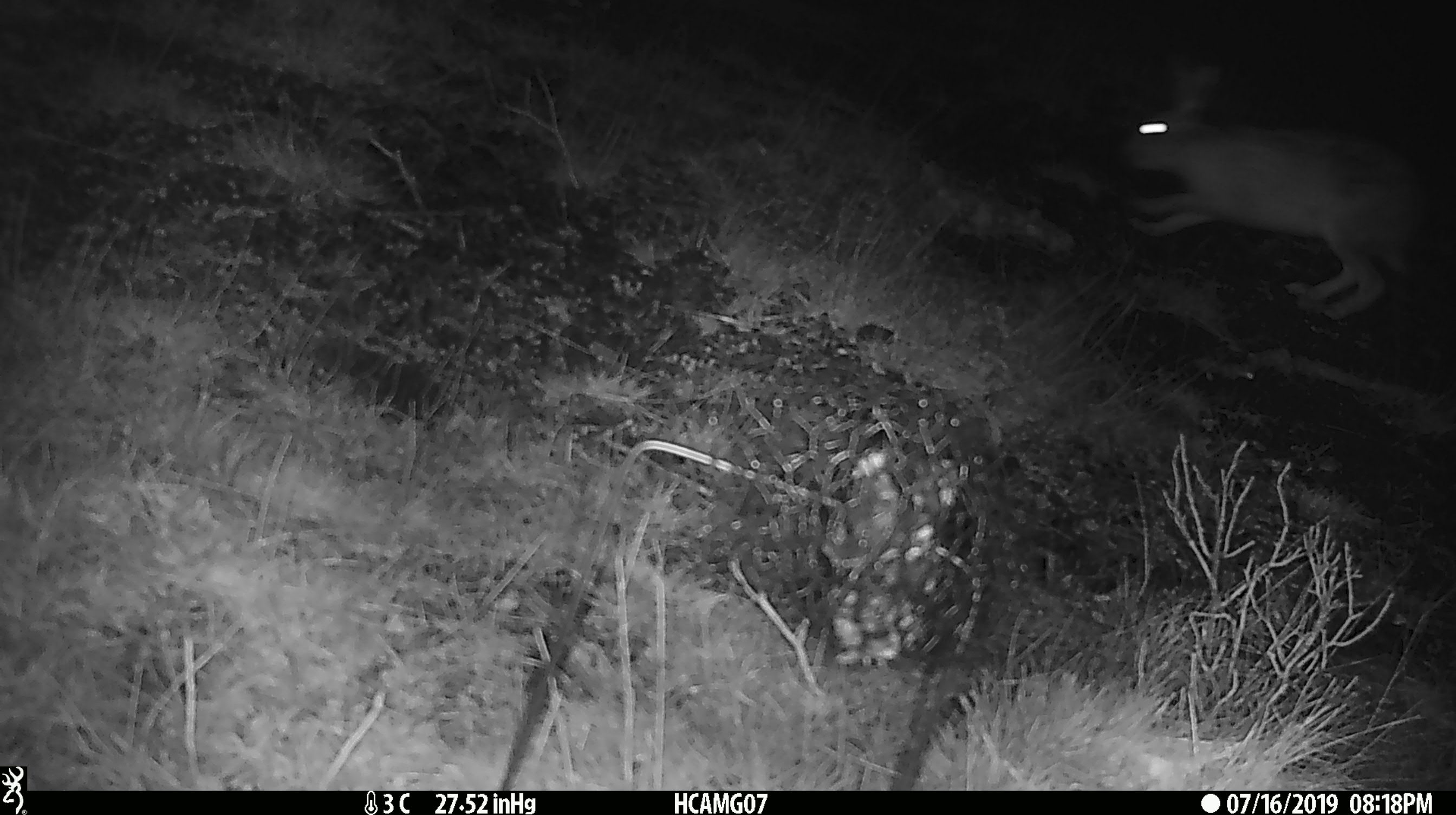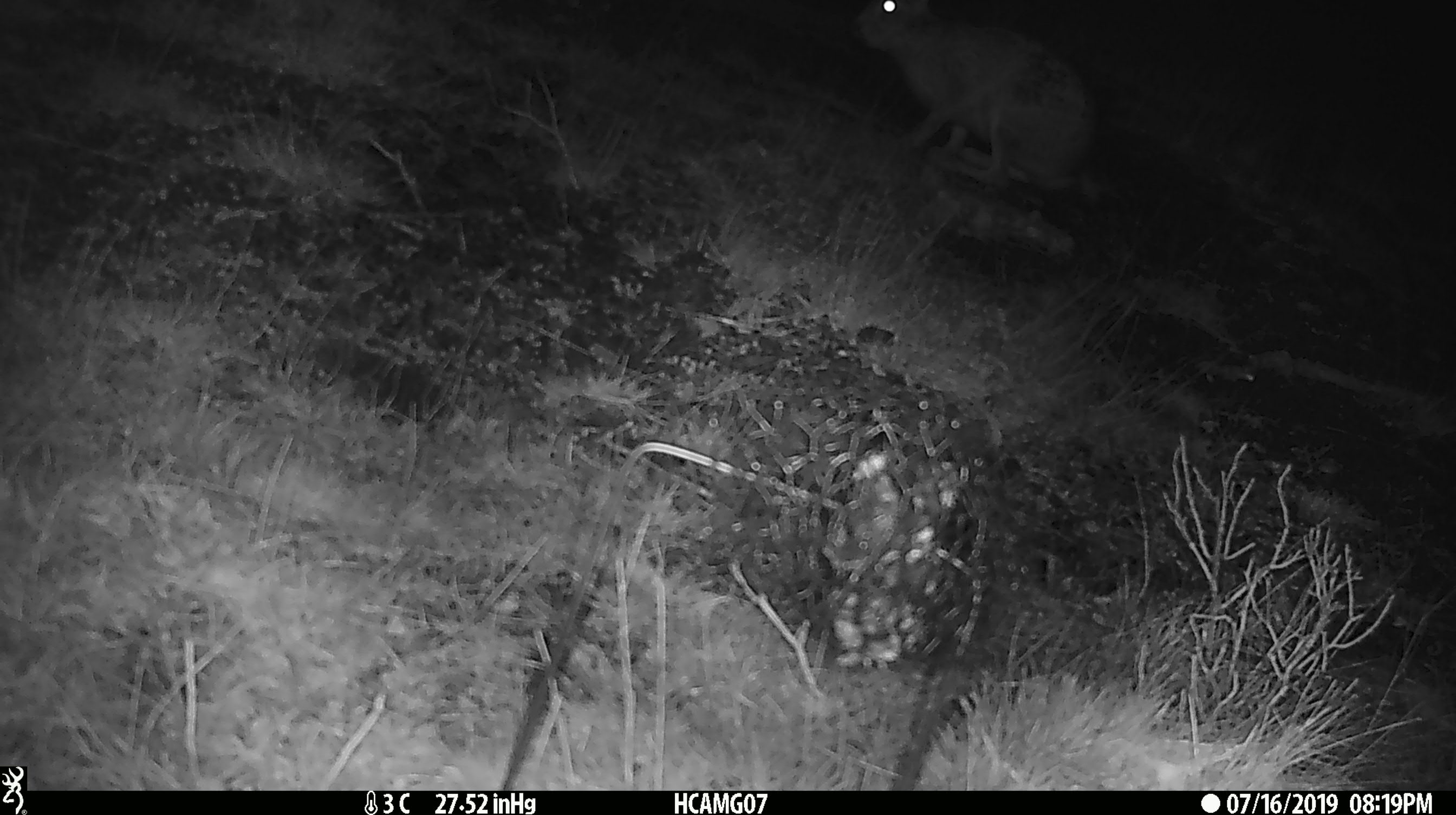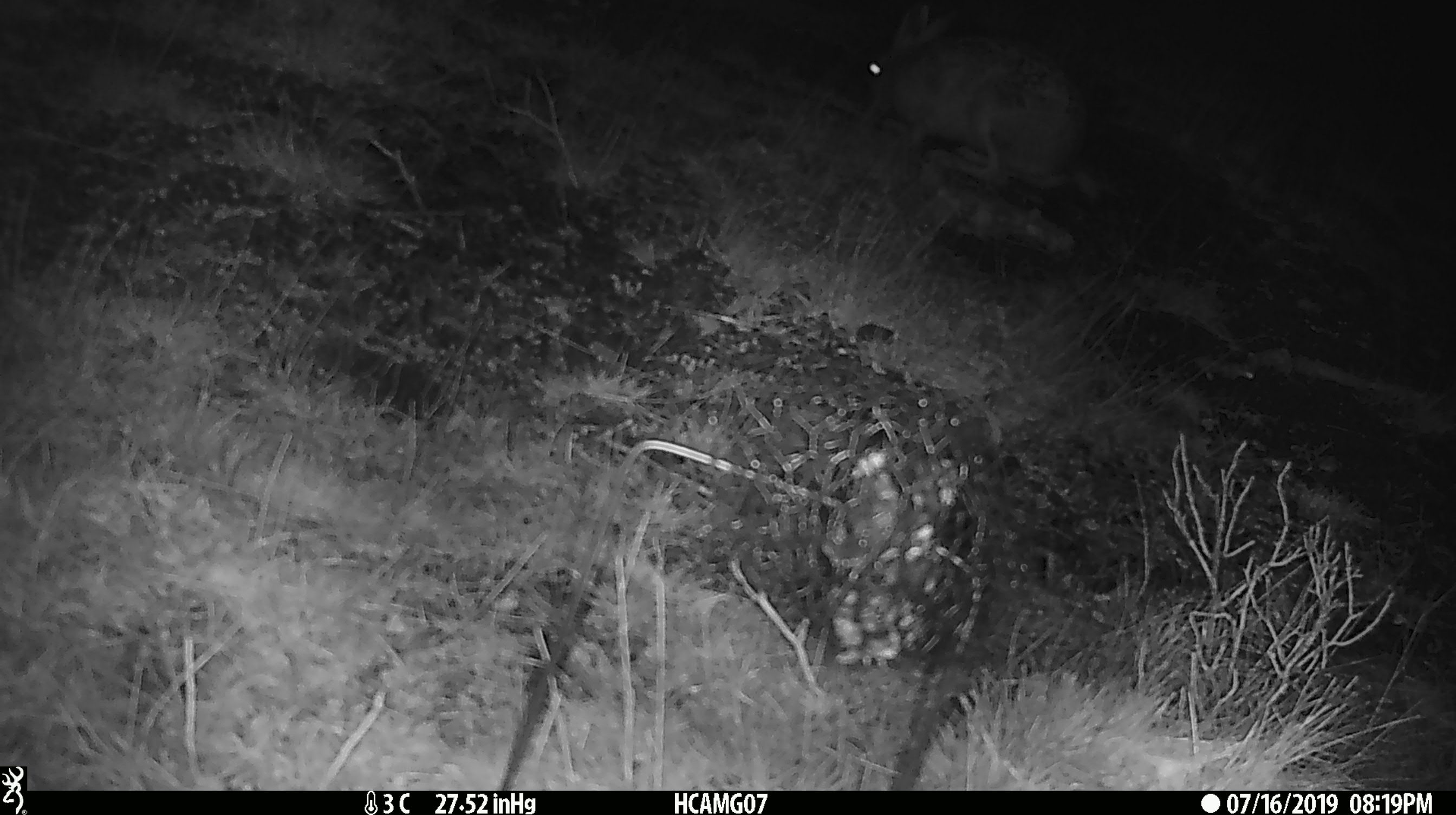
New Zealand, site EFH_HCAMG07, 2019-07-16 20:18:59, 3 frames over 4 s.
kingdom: Animalia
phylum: Chordata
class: Mammalia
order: Lagomorpha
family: Leporidae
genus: Lepus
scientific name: Lepus europaeus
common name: brown hare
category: hare